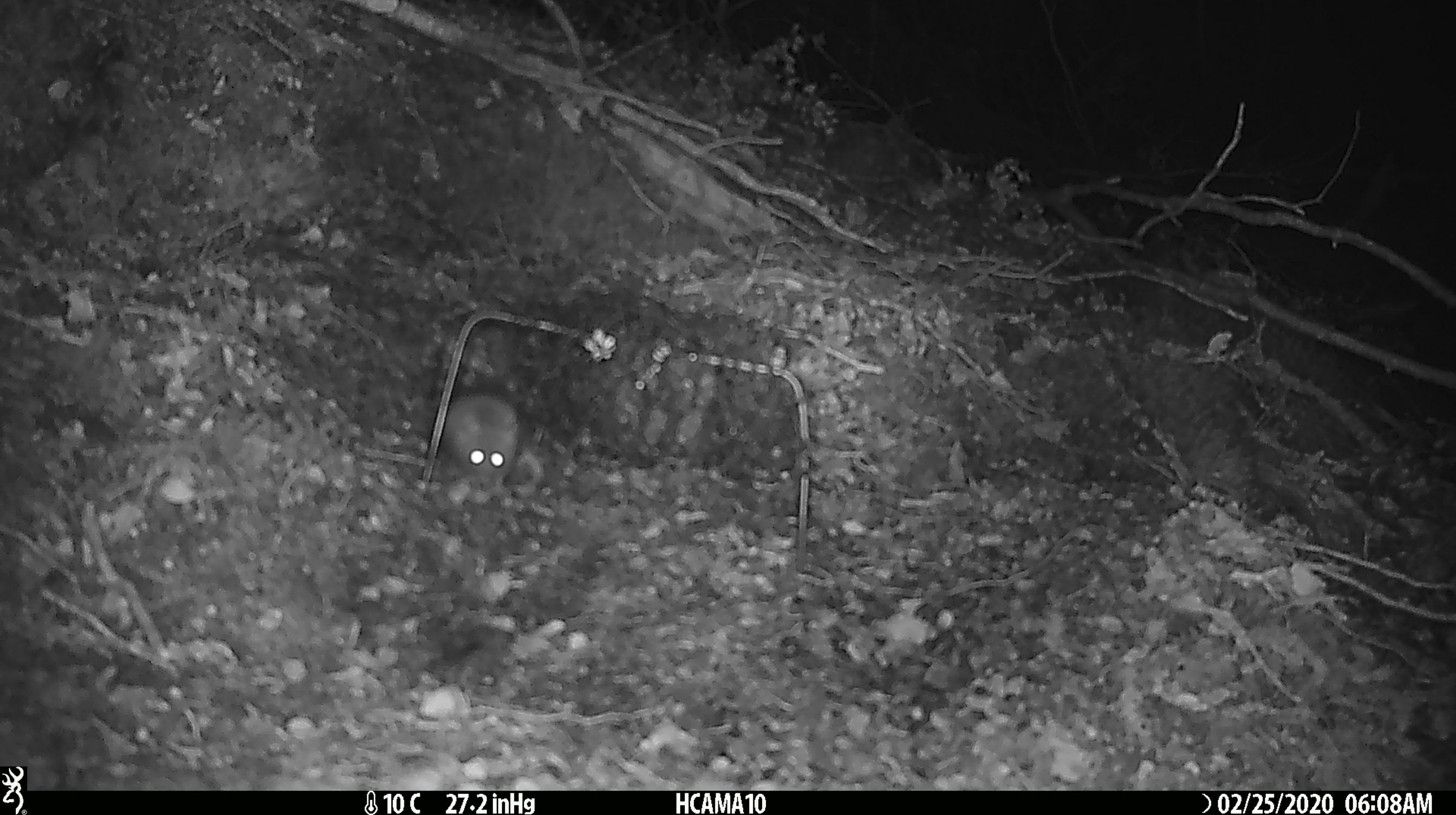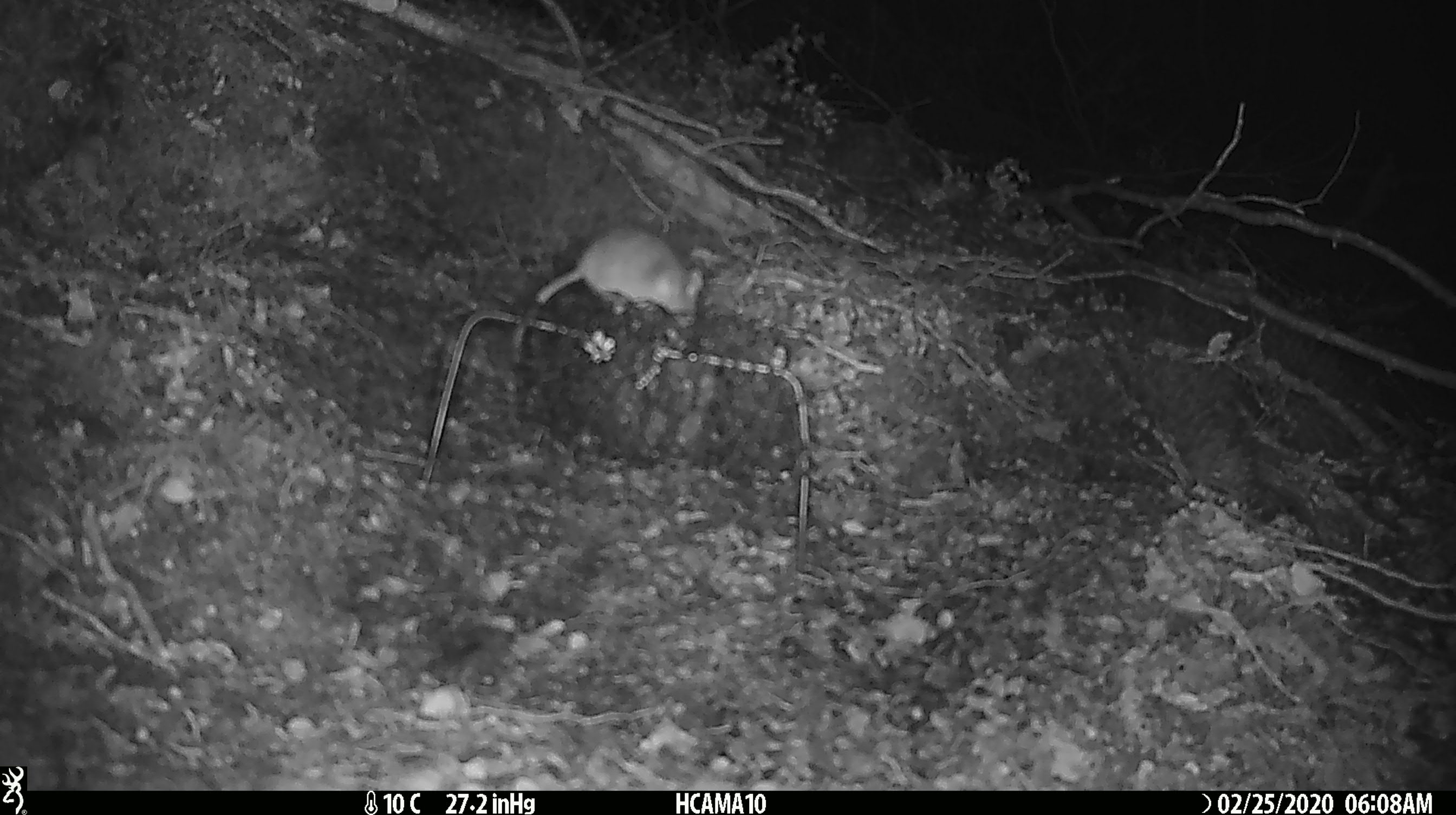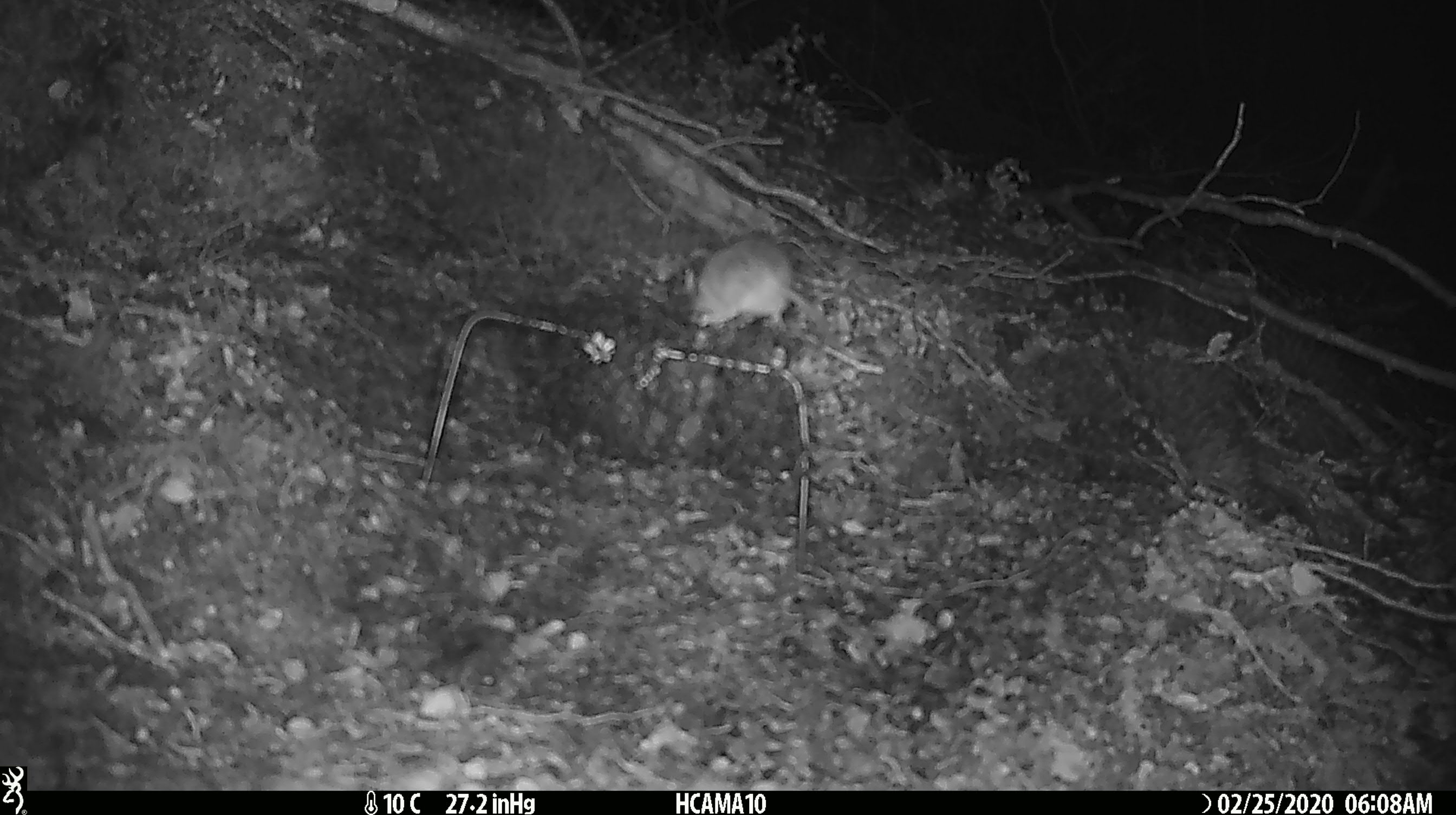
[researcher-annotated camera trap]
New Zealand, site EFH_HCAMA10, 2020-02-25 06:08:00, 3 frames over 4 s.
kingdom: Animalia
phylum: Chordata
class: Mammalia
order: Rodentia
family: Muridae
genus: Mus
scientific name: Mus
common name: mouse